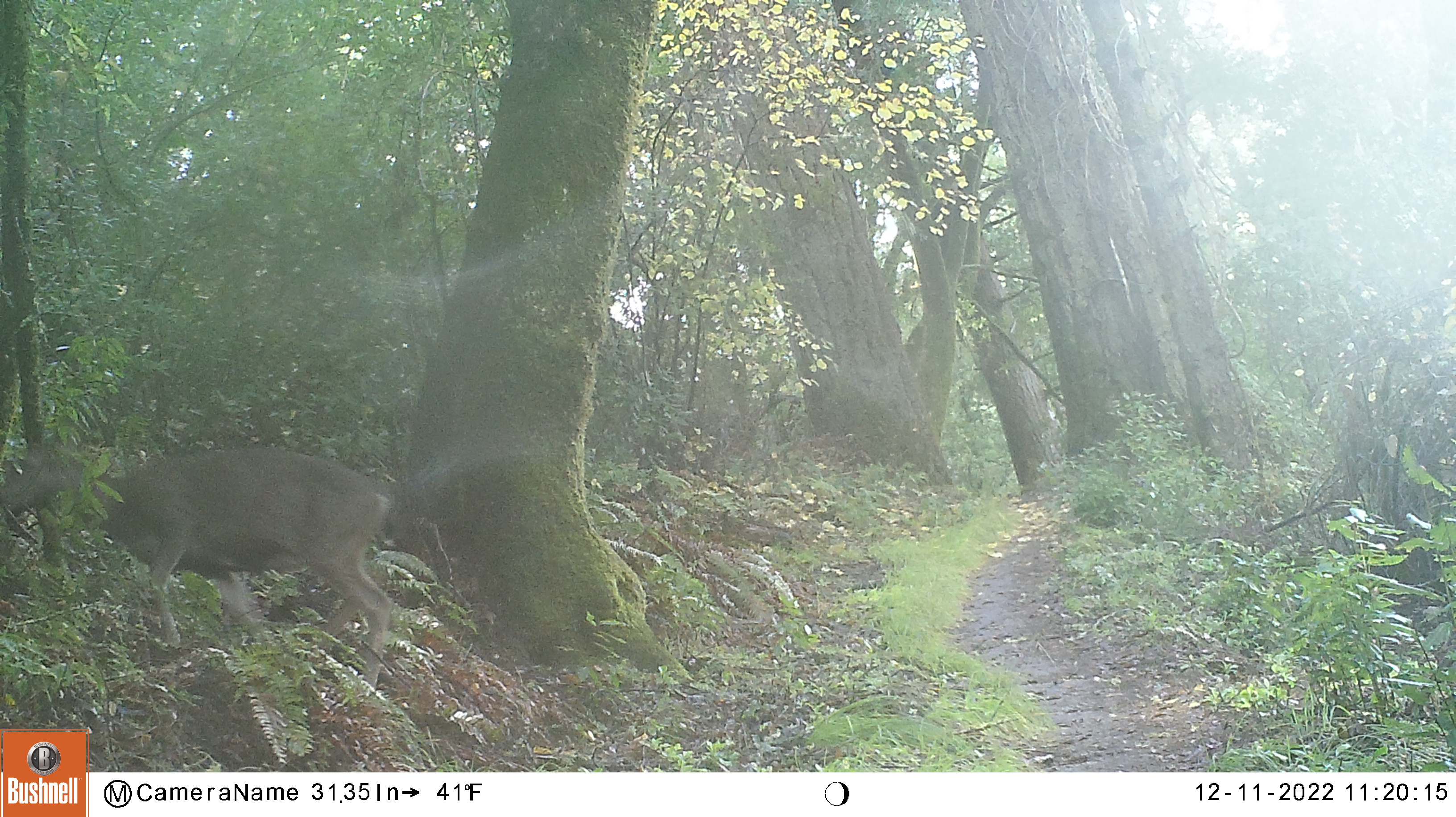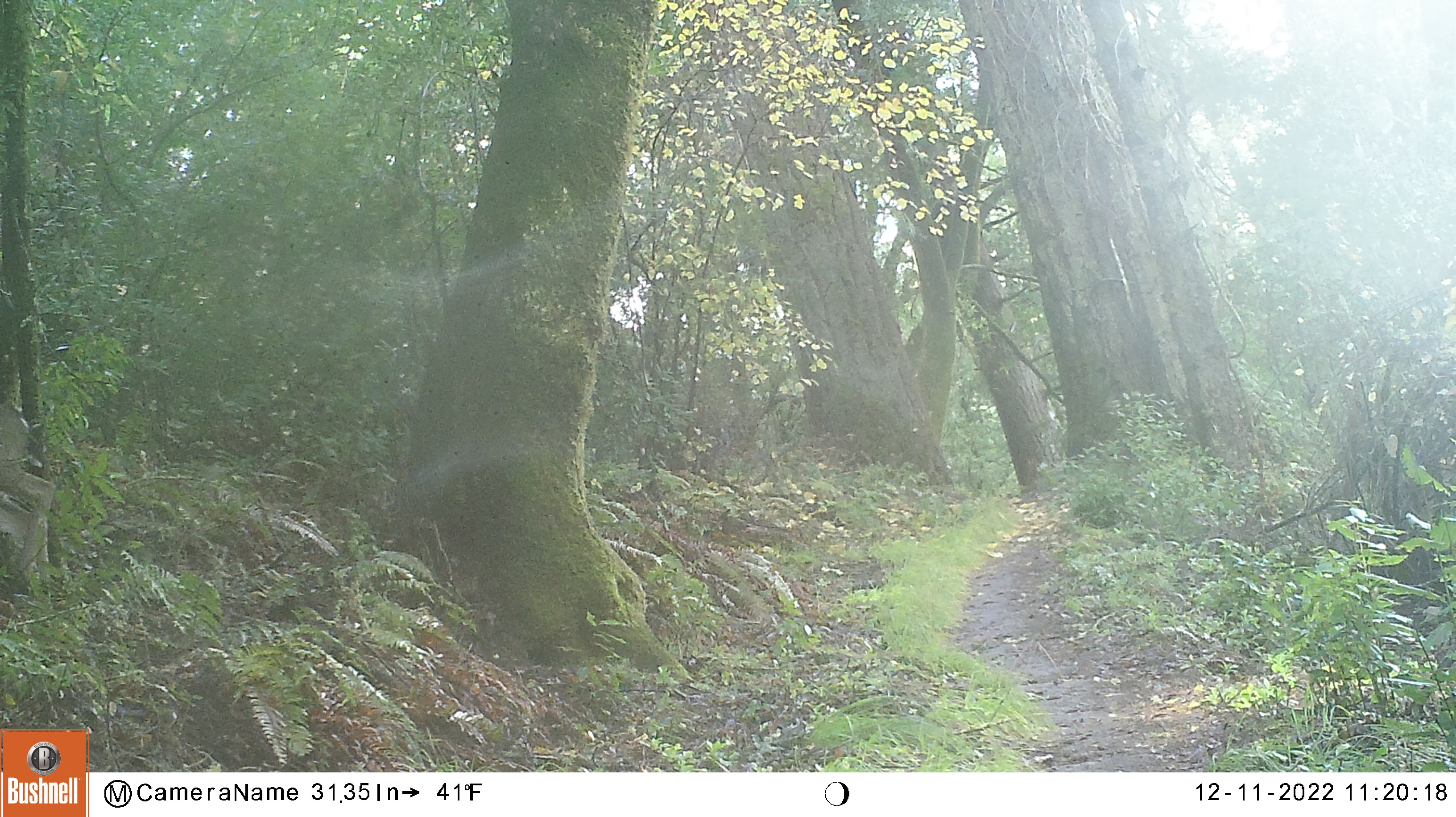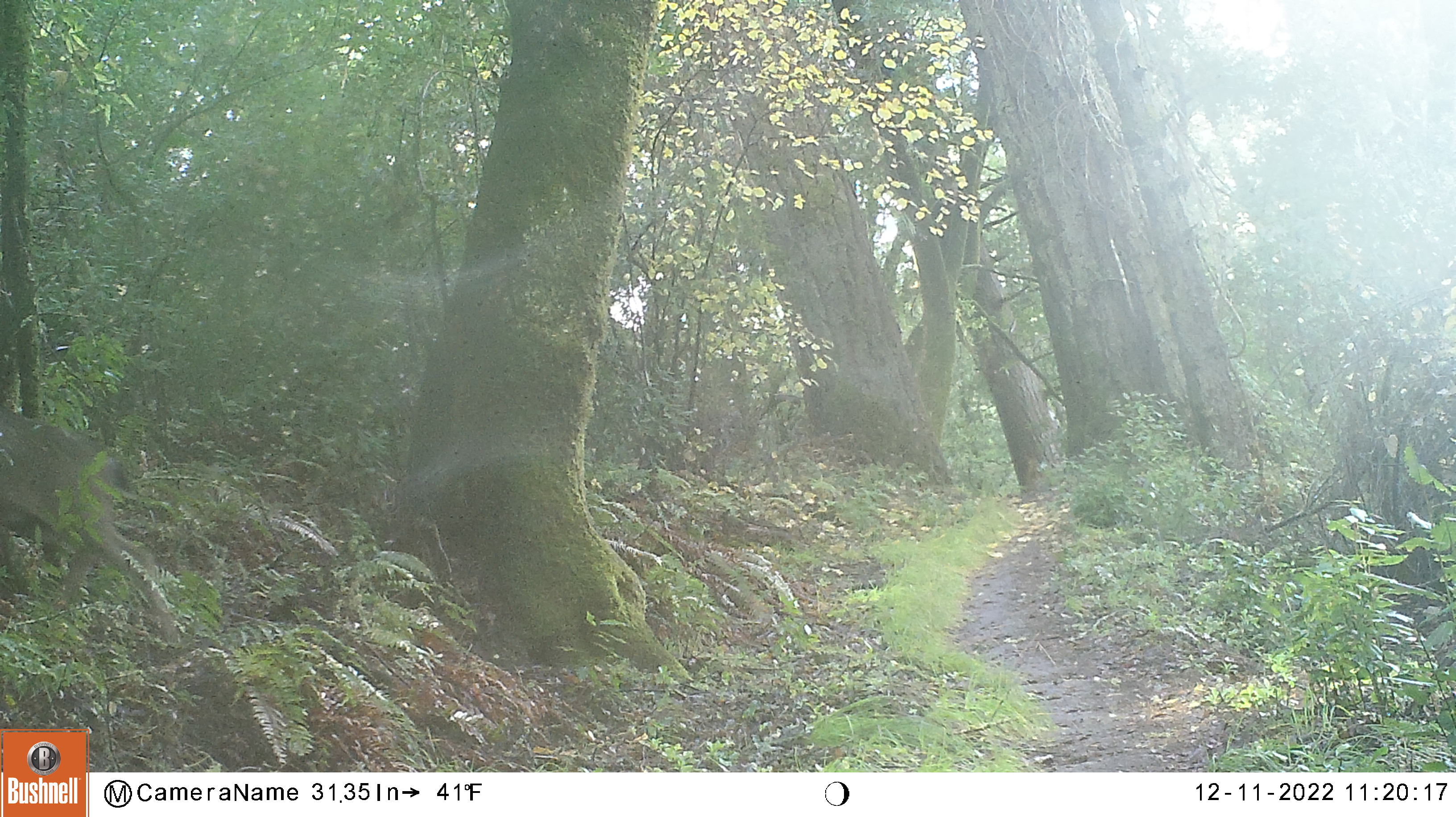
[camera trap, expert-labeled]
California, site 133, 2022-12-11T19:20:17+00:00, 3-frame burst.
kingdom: Animalia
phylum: Chordata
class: Mammalia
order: Artiodactyla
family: Cervidae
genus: Odocoileus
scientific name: Odocoileus hemionus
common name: mule deer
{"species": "mule deer (Odocoileus hemionus)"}